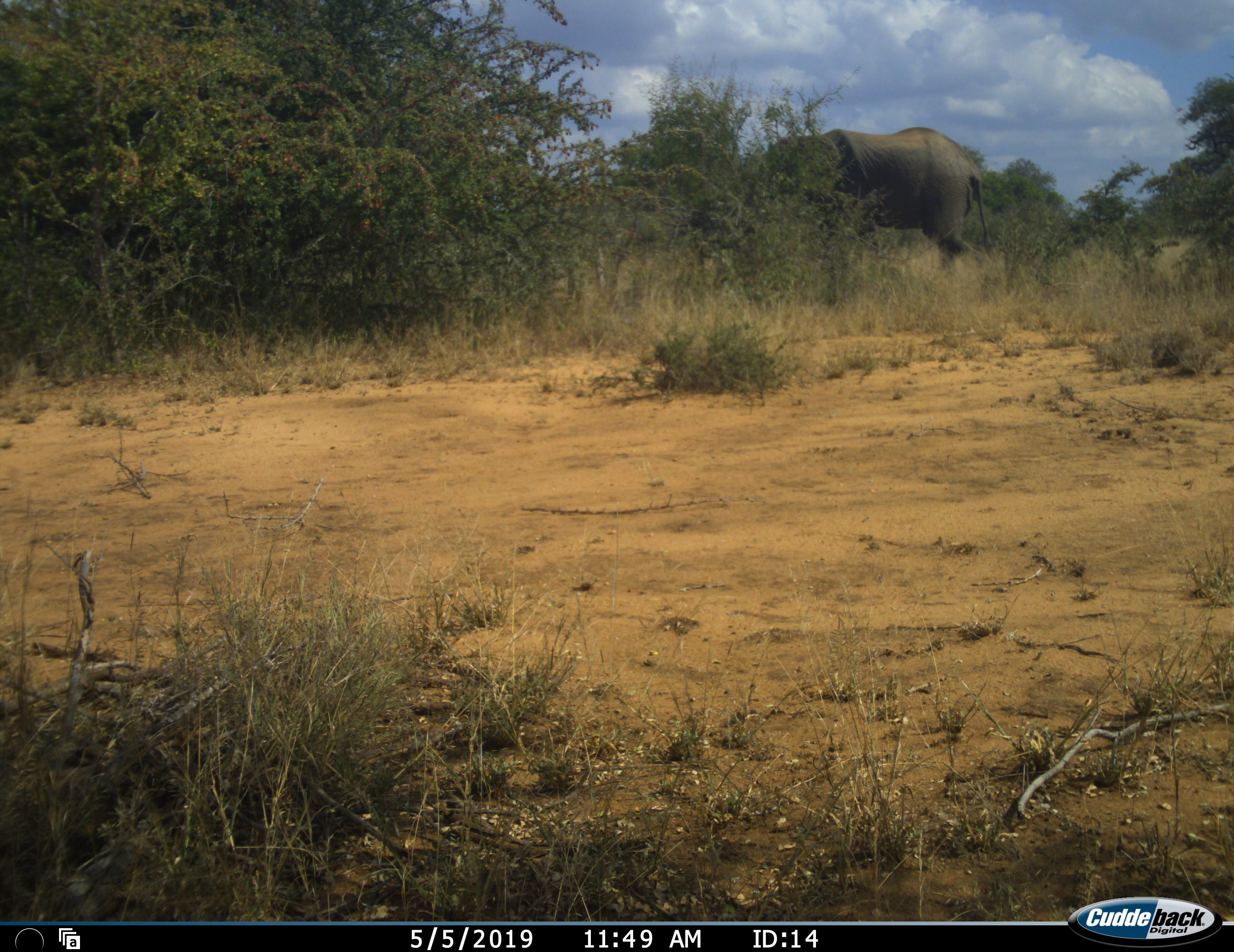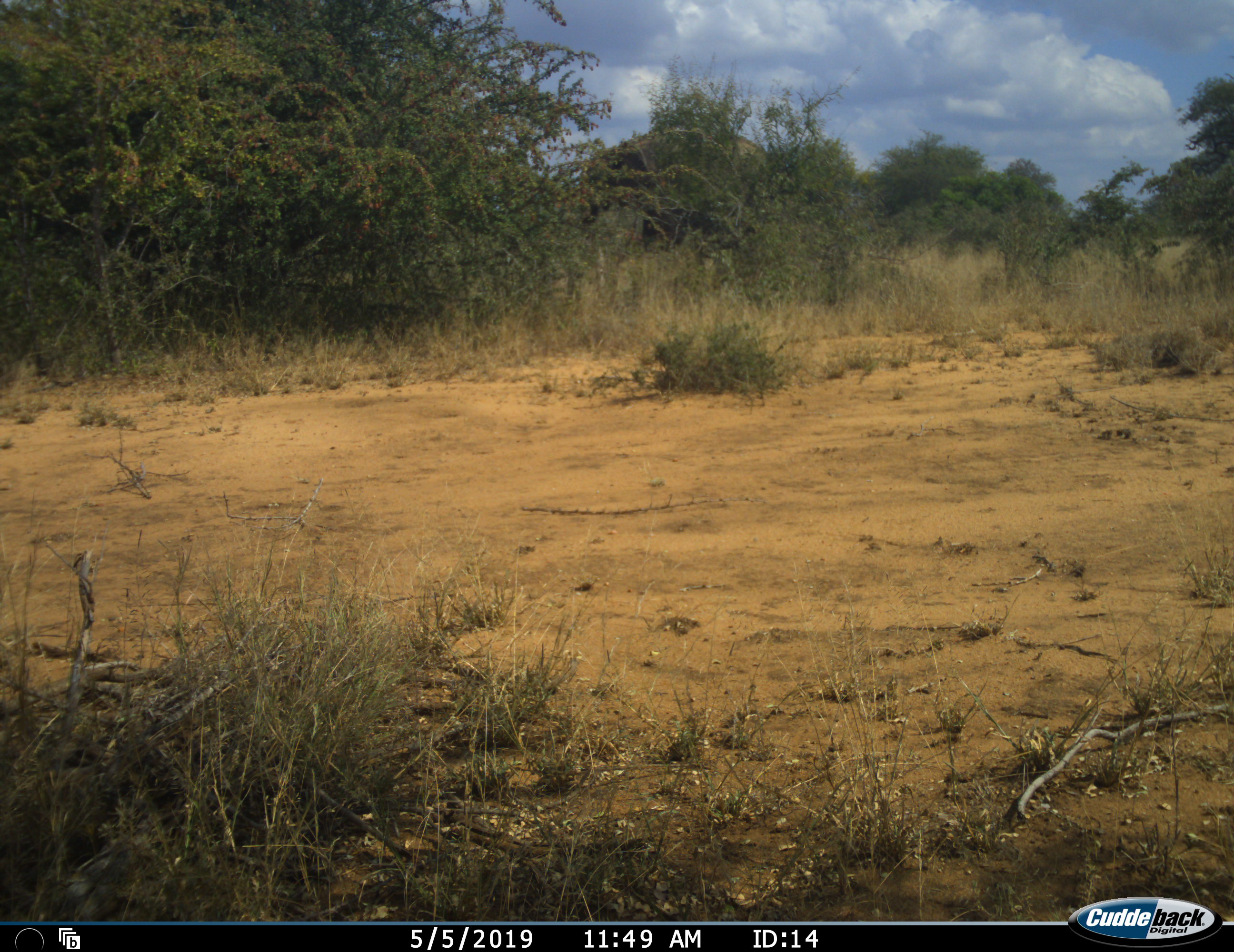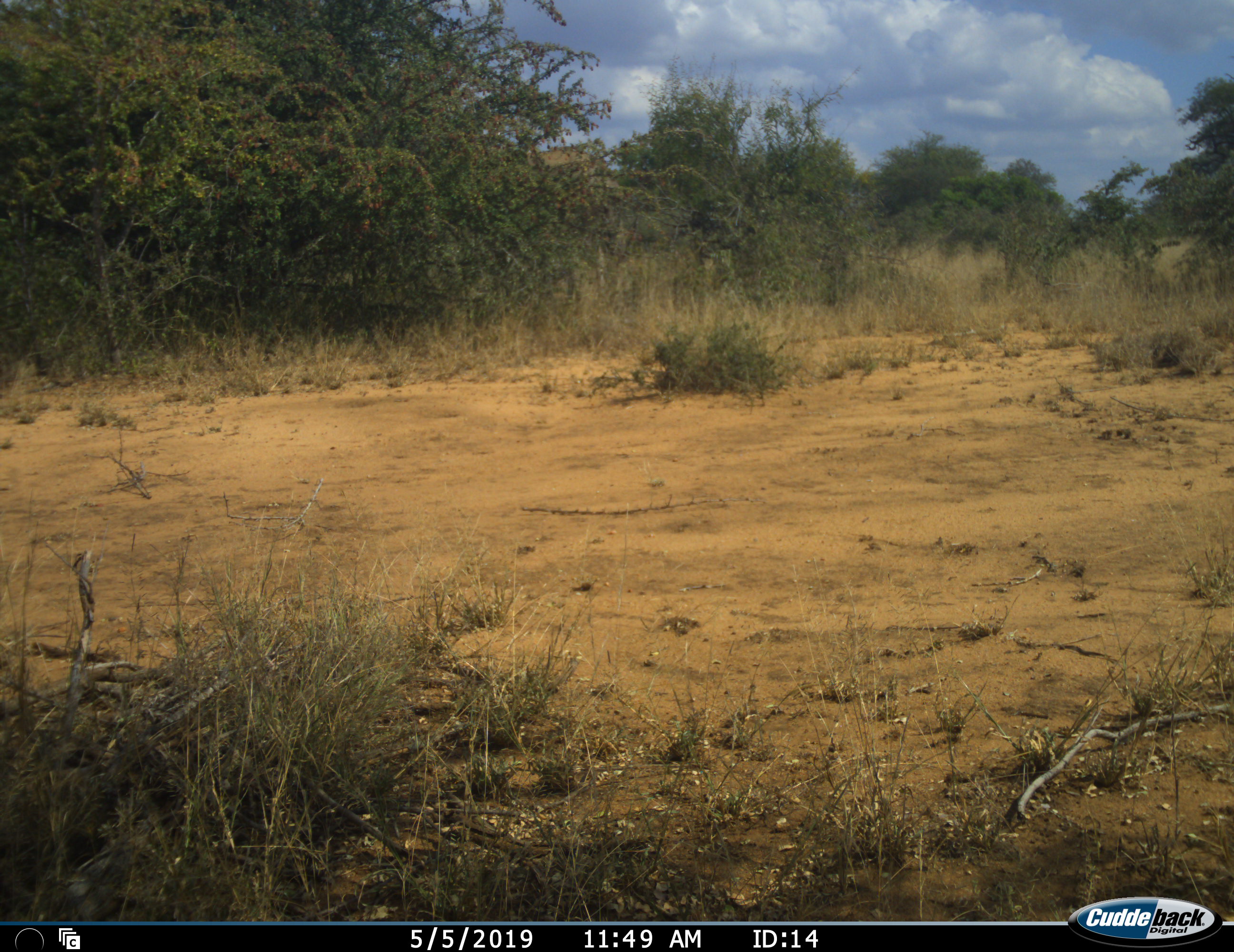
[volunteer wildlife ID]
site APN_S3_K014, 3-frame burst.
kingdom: Animalia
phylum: Chordata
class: Mammalia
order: Proboscidea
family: Elephantidae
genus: Loxodonta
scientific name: Loxodonta africana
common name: african bush elephant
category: elephant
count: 1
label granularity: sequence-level